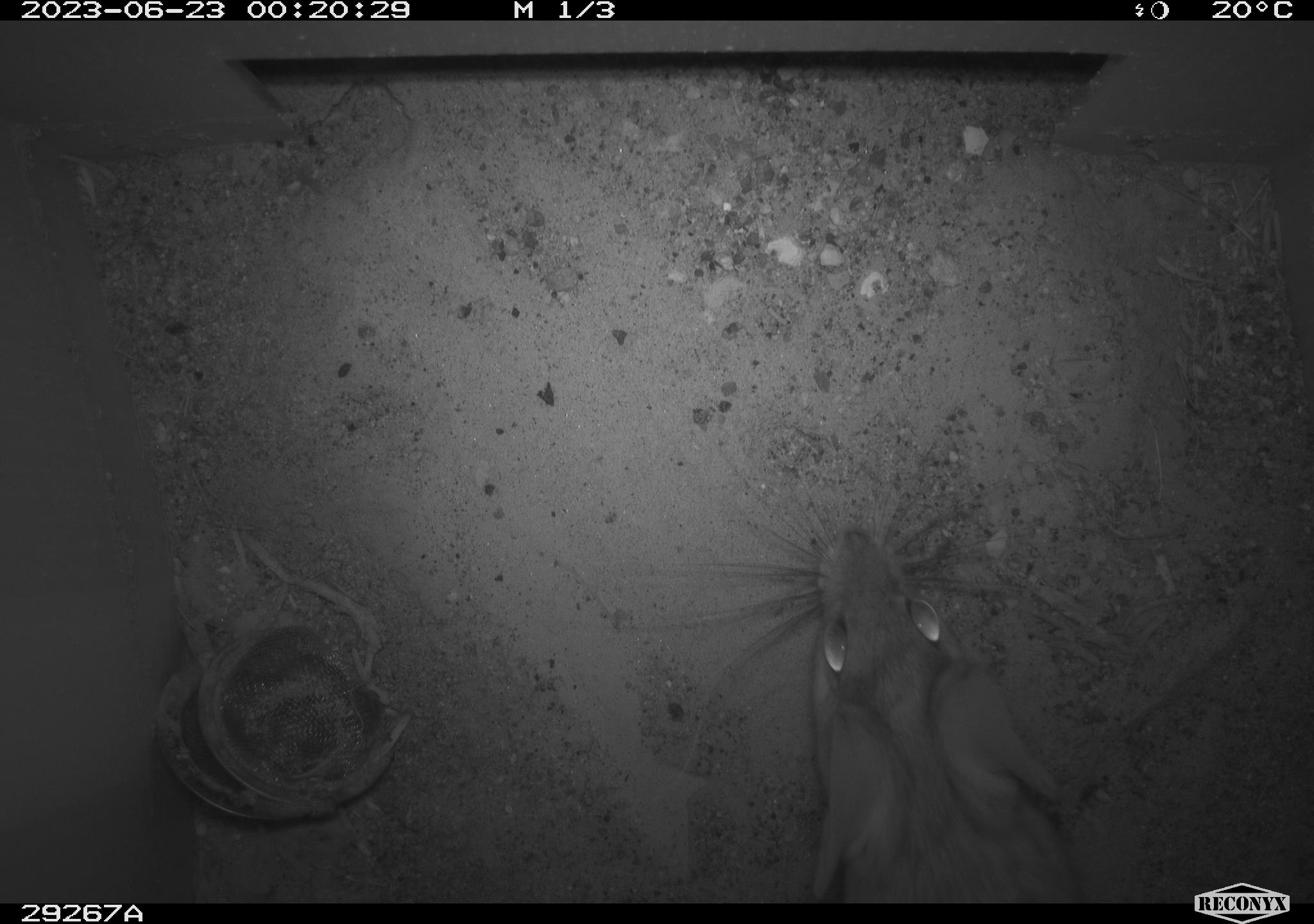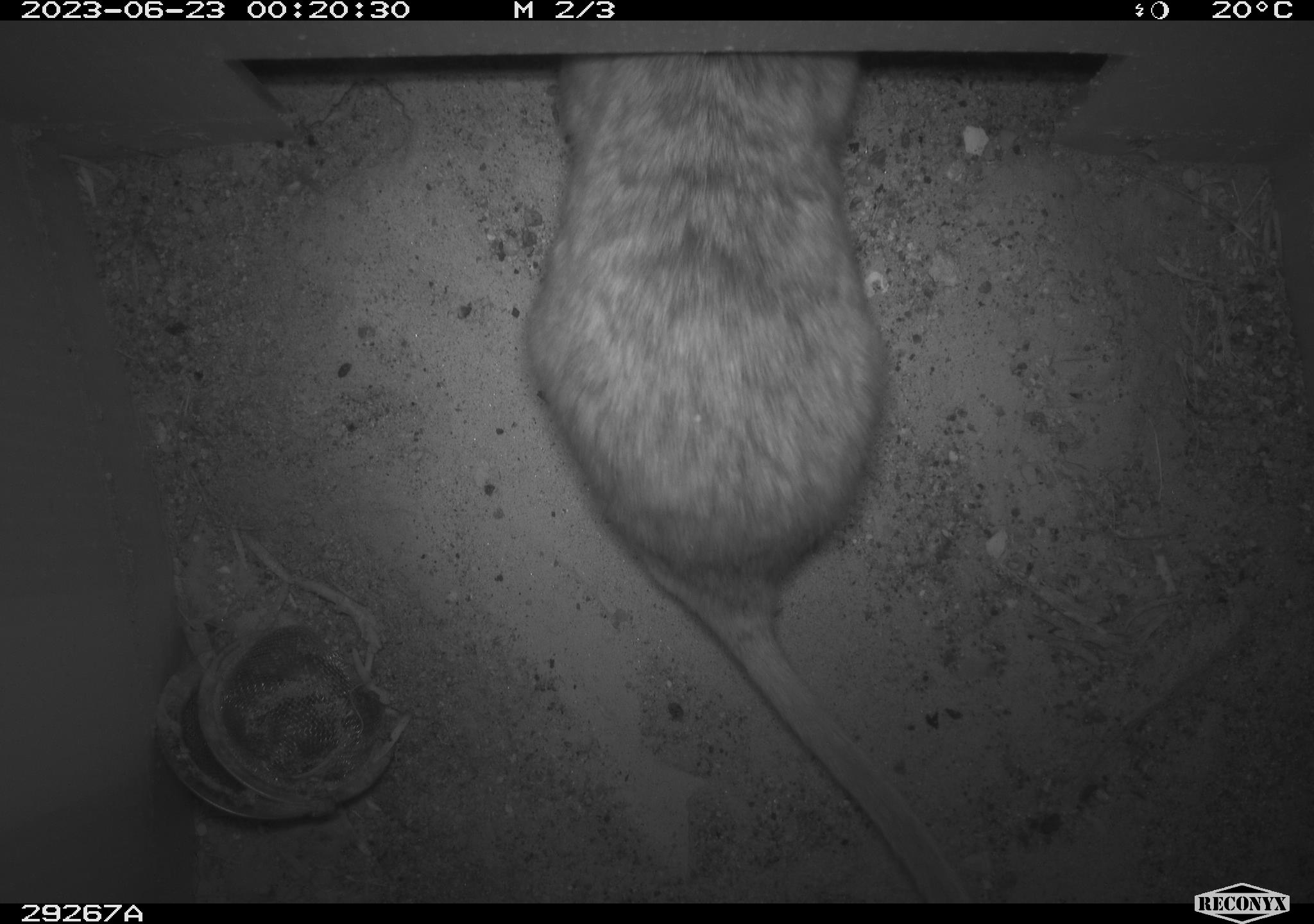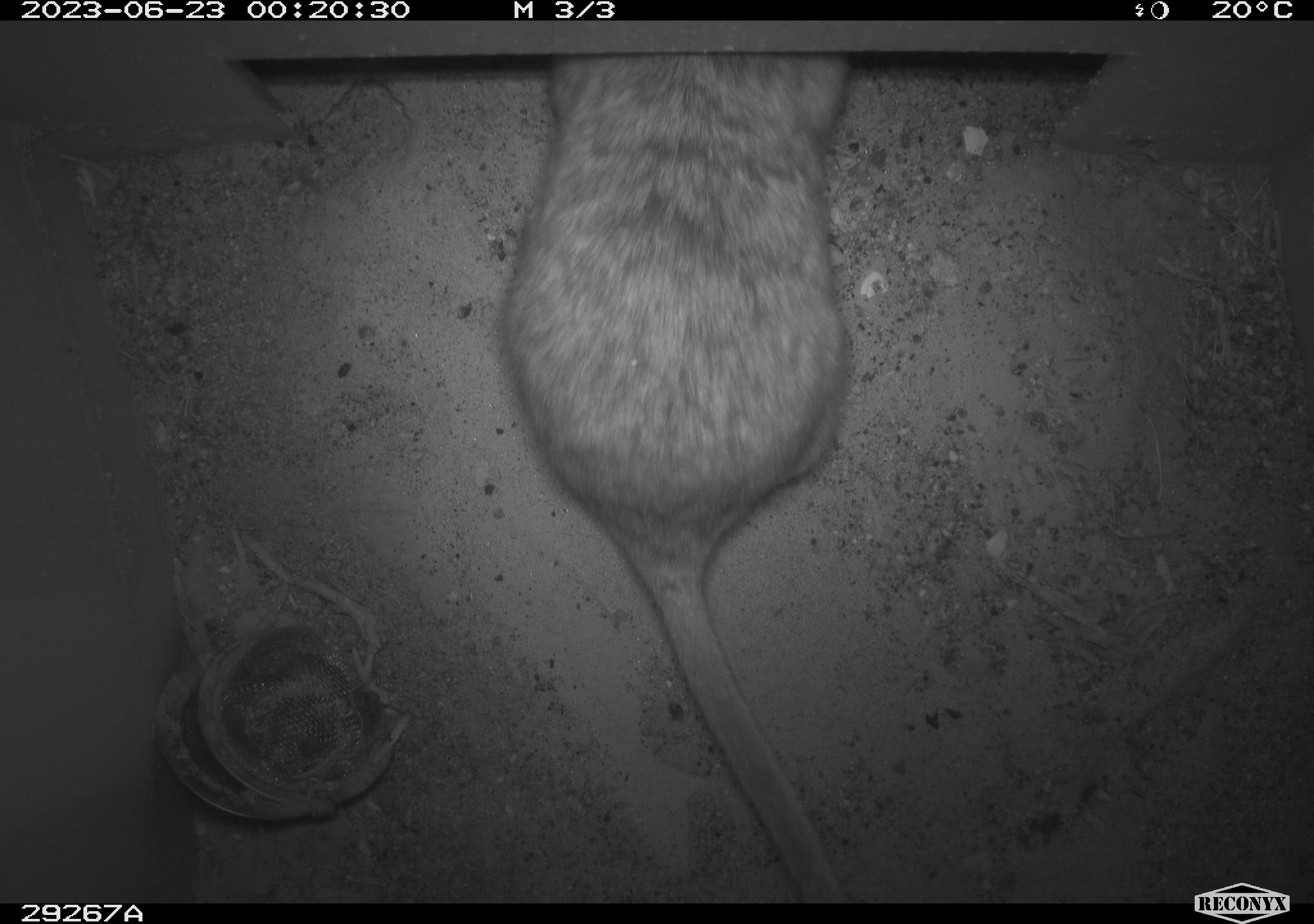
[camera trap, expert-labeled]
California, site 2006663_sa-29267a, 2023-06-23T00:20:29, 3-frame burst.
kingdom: Animalia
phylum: Chordata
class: Mammalia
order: Rodentia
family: Cricetidae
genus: Neotoma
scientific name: Neotoma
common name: pack rat or woodrat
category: neotoma species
Neotoma species (pack rat or woodrat) (Neotoma).